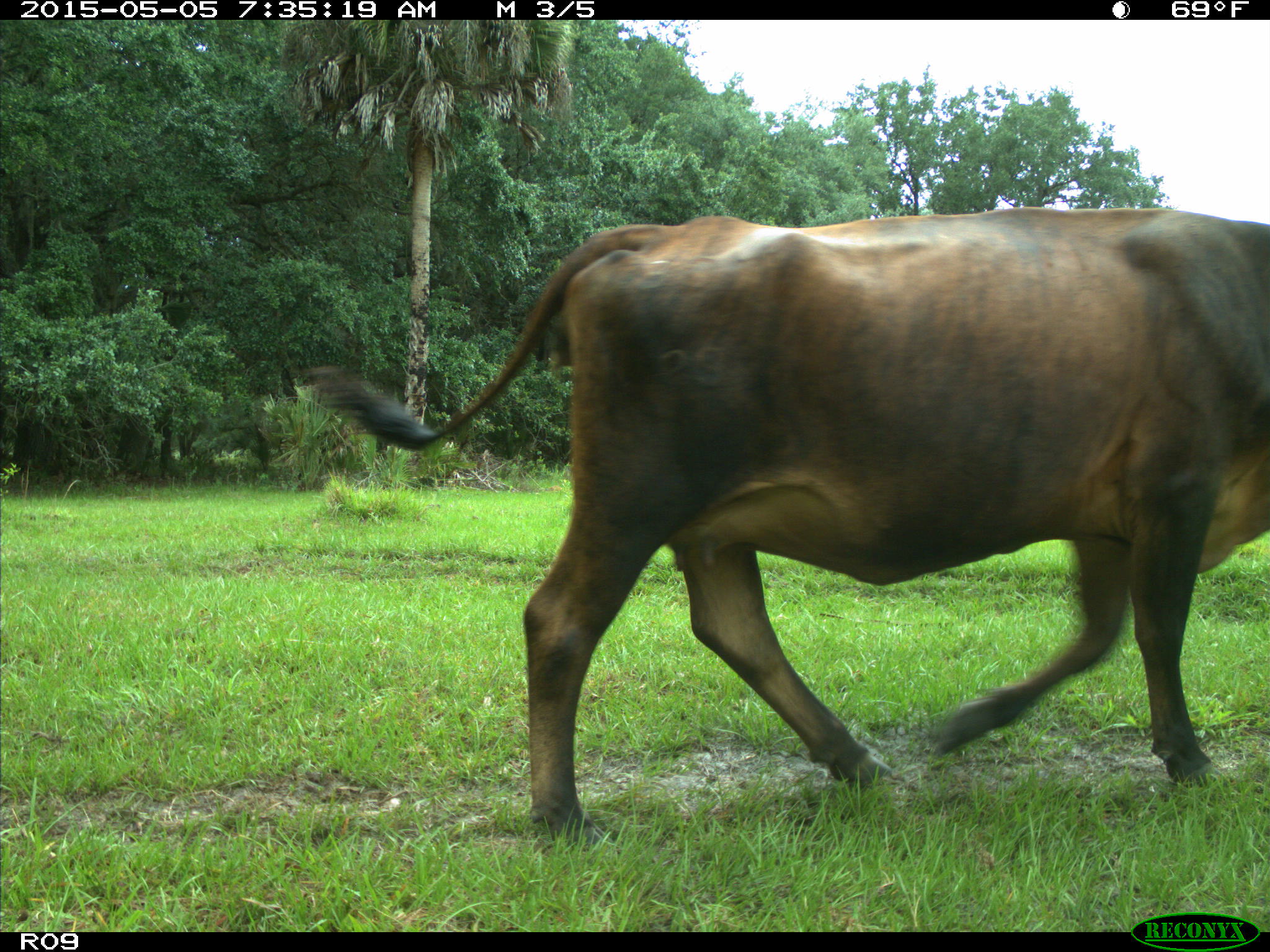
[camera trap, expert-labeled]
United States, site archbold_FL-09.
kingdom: Animalia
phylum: Chordata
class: Mammalia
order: Artiodactyla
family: Bovidae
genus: Bos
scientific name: Bos taurus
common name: domestic cow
Bos taurus (domestic cow).